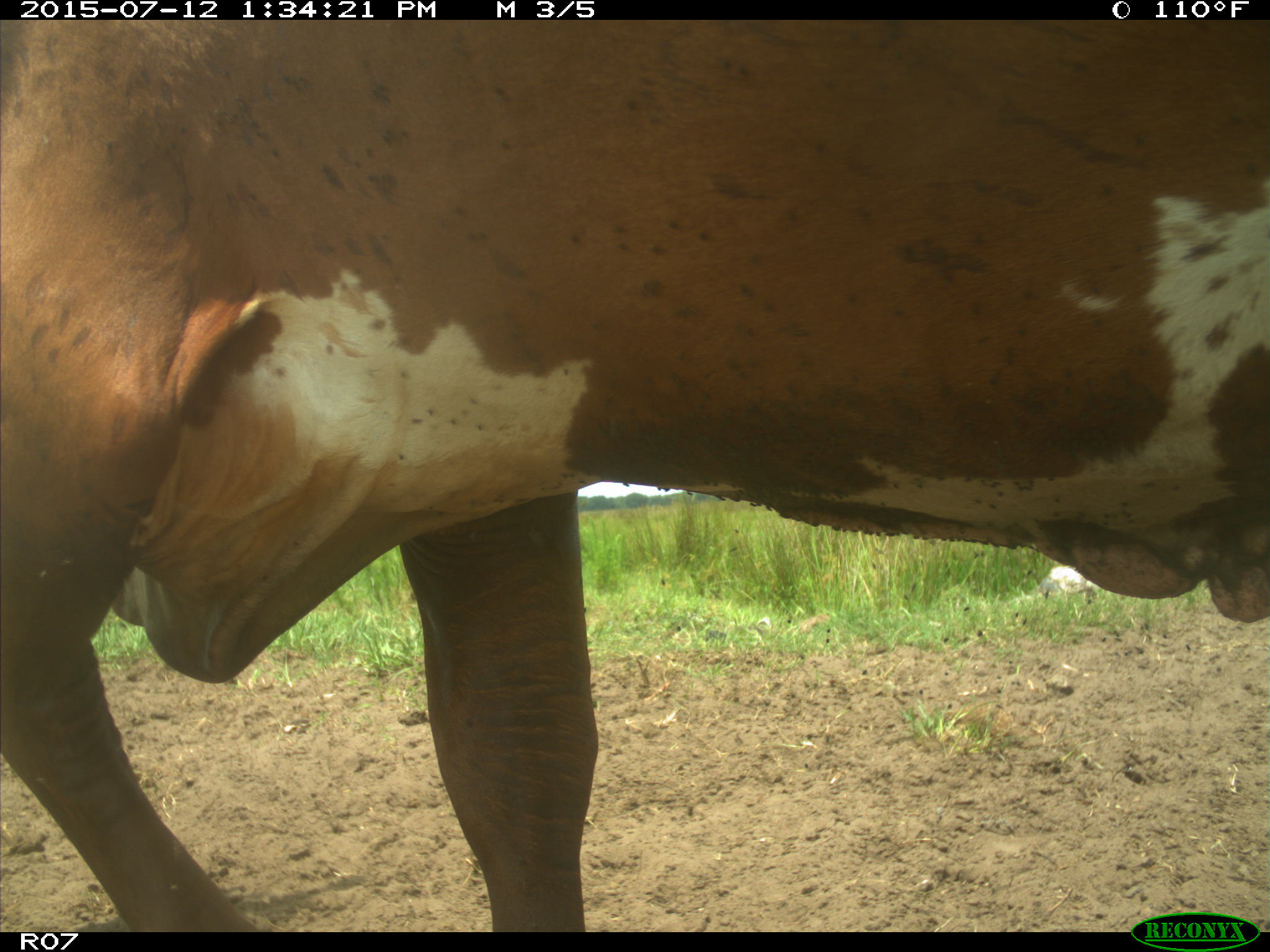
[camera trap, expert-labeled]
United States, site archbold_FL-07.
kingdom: Animalia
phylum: Chordata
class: Mammalia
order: Artiodactyla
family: Bovidae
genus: Bos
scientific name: Bos taurus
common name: domestic cow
Bos taurus (domestic cow).